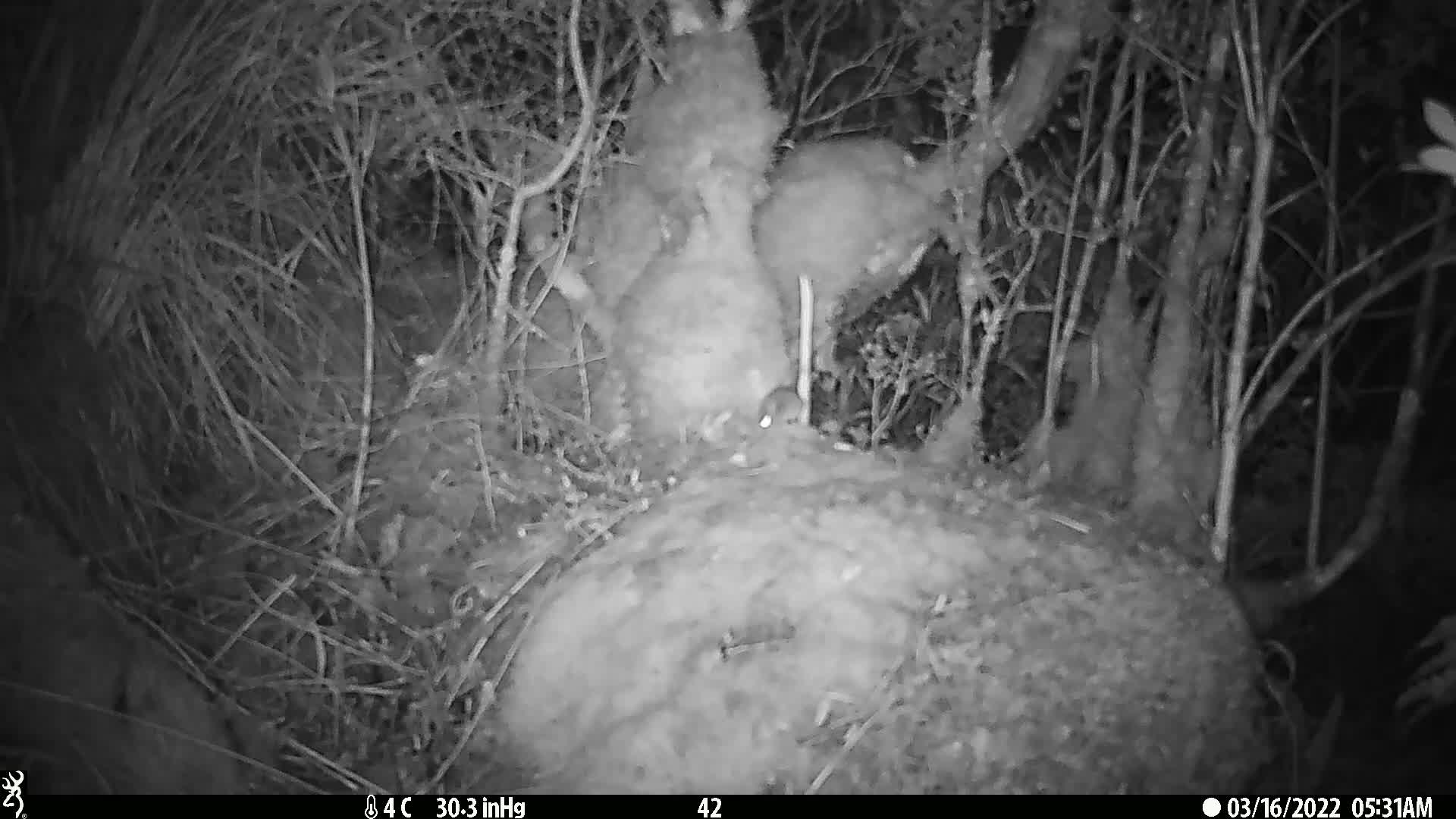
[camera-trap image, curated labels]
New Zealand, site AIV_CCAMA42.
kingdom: Animalia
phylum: Chordata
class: Mammalia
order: Rodentia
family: Muridae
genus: Mus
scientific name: Mus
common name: mouse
Mouse (Mus).